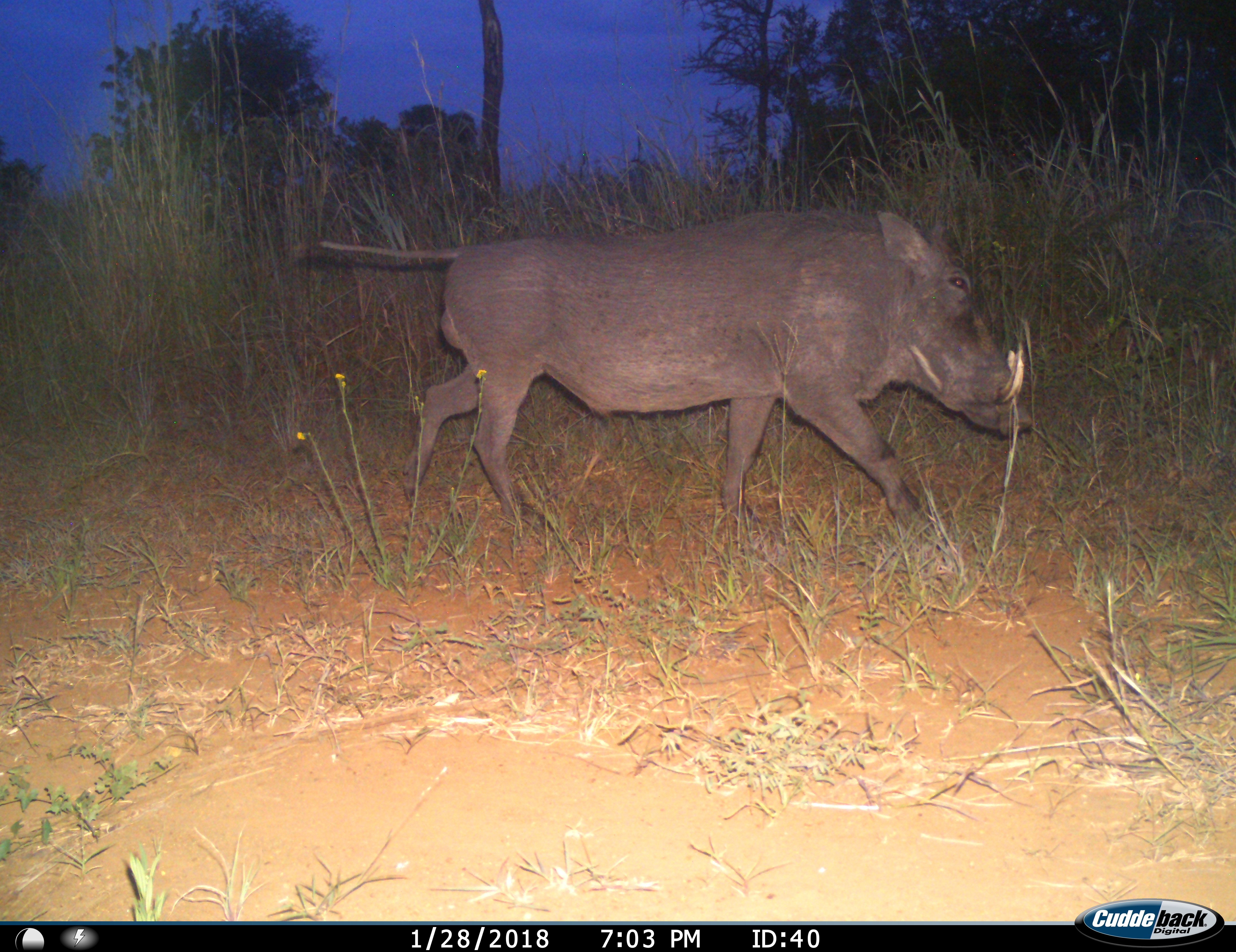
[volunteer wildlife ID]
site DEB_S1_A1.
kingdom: Animalia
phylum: Chordata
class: Mammalia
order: Artiodactyla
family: Suidae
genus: Phacochoerus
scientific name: Phacochoerus africanus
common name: warthog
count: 1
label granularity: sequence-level